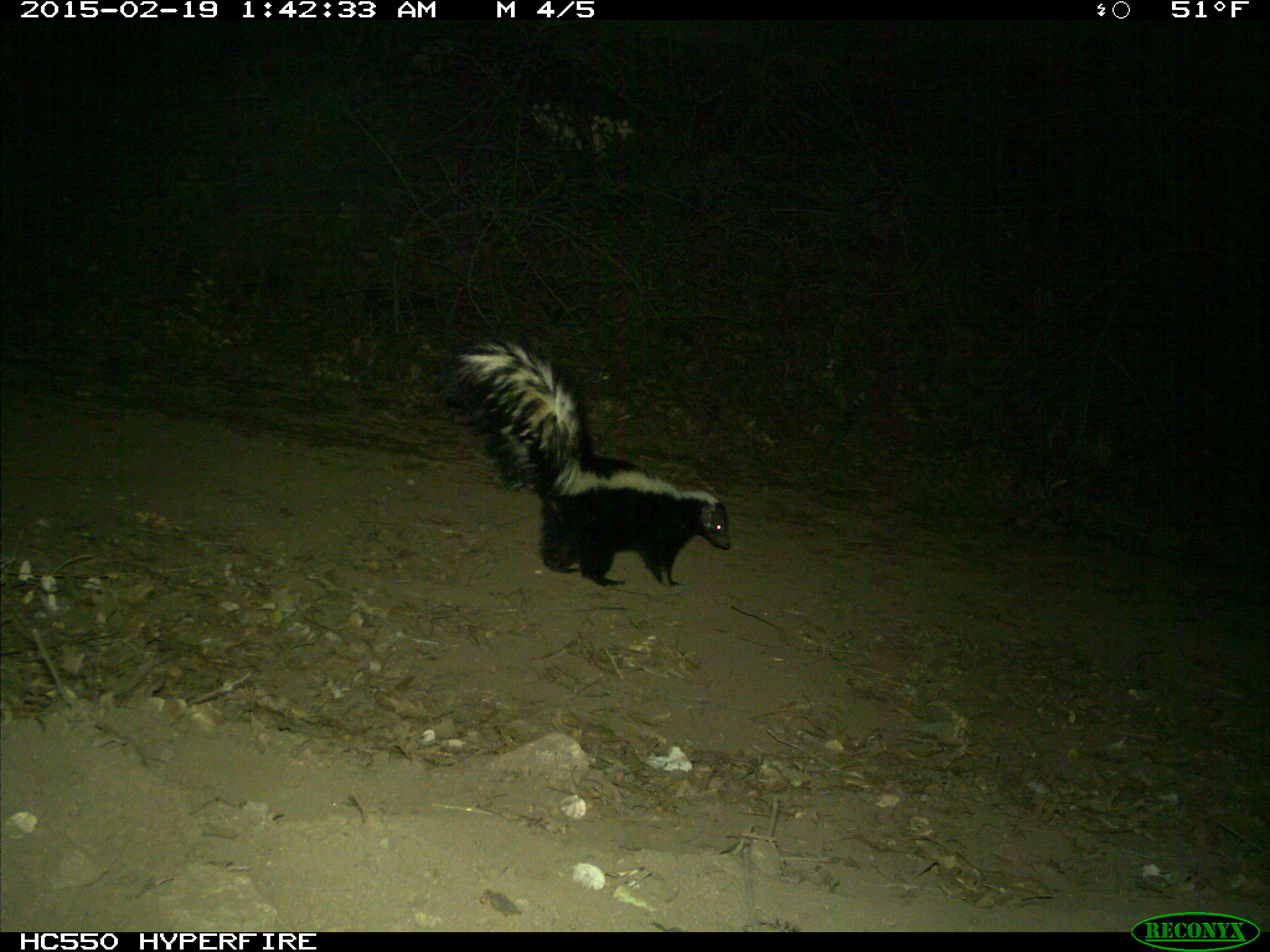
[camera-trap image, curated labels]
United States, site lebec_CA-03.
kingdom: Animalia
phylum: Chordata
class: Mammalia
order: Carnivora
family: Mephitidae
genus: Mephitis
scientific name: Mephitis mephitis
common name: striped skunk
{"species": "Mephitis mephitis (striped skunk)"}